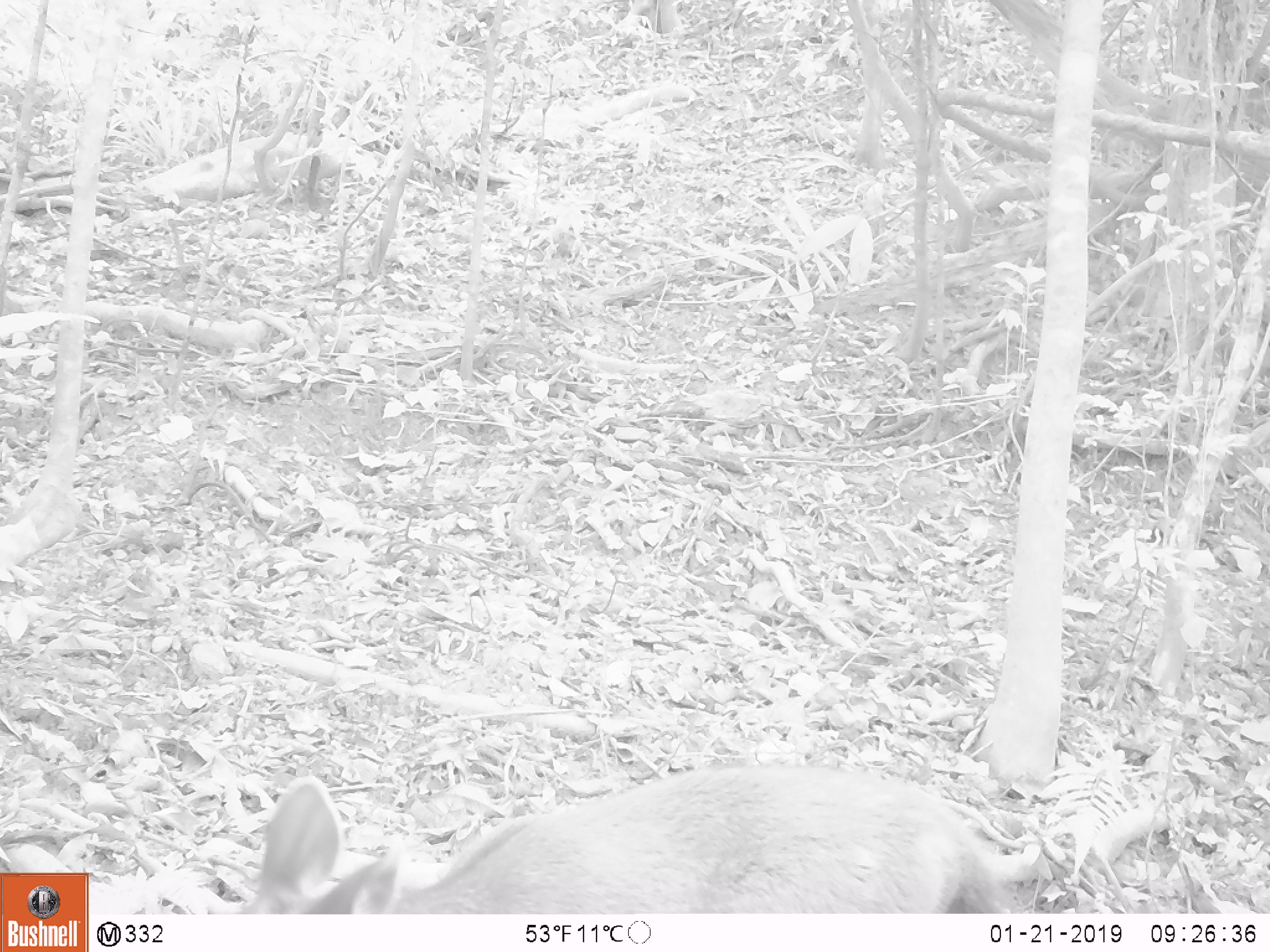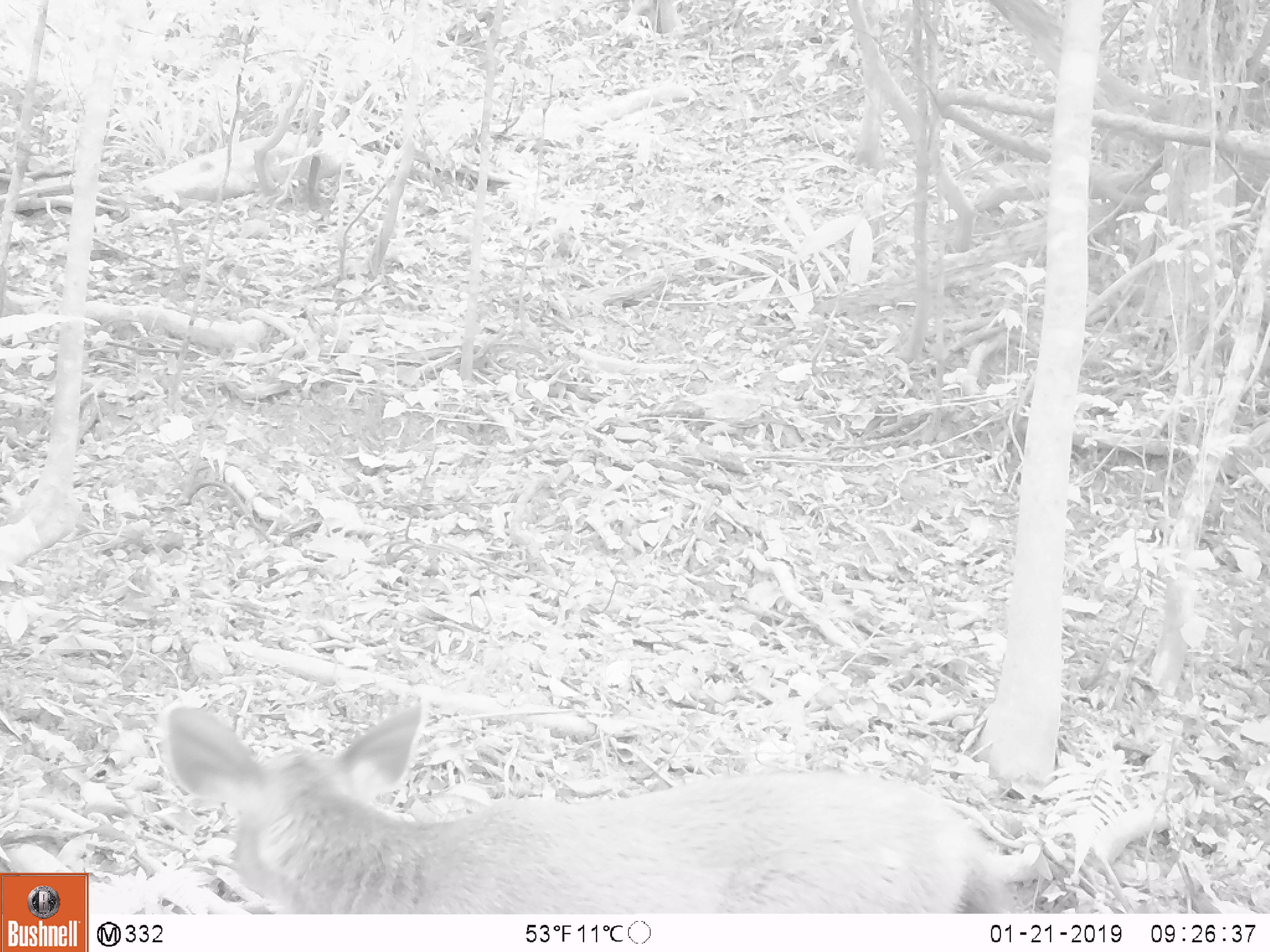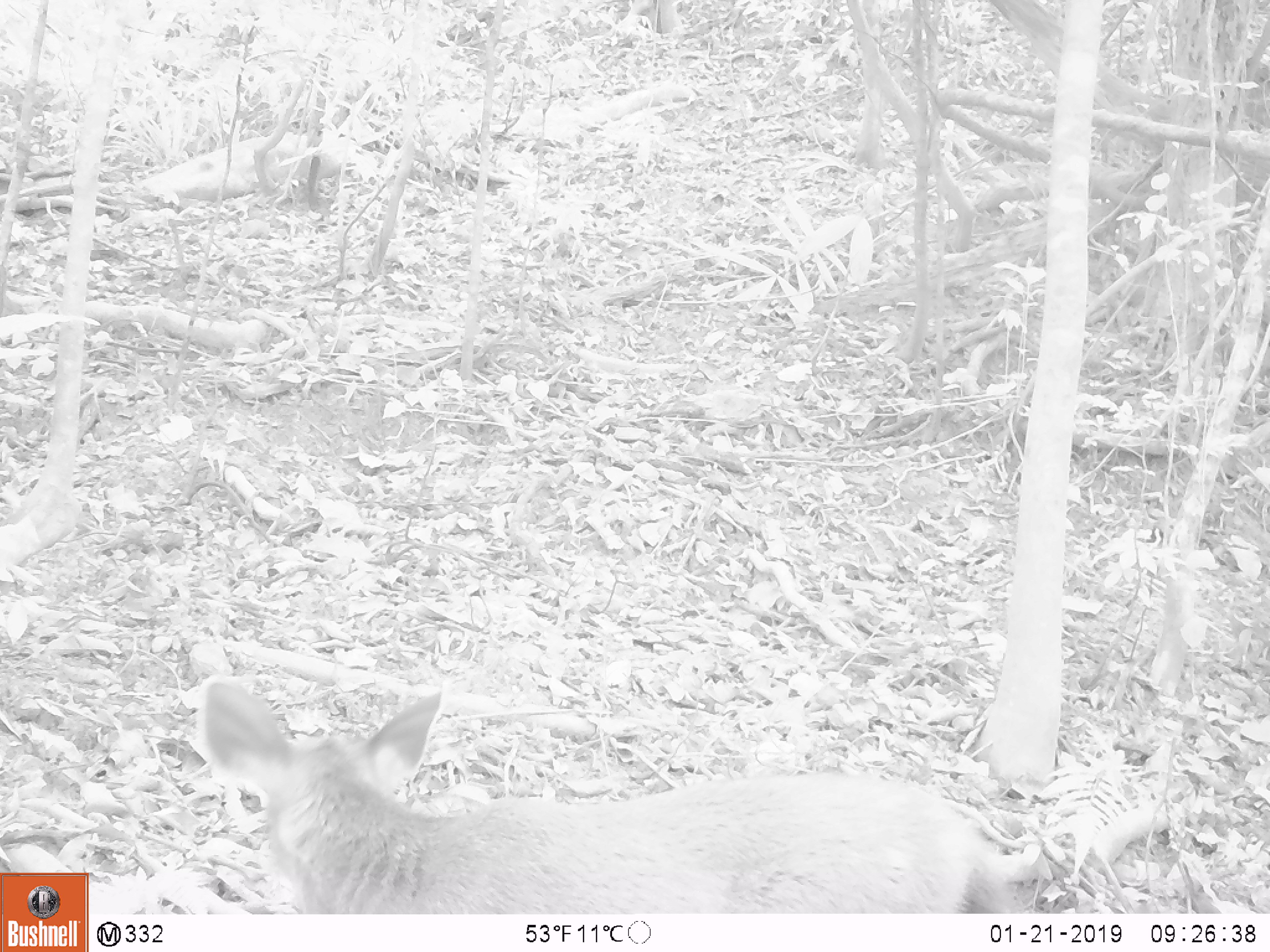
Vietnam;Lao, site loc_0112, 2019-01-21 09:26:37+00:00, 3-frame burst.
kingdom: Animalia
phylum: Chordata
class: Mammalia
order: Artiodactyla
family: Cervidae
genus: Rusa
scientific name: Rusa unicolor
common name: sambar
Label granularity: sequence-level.